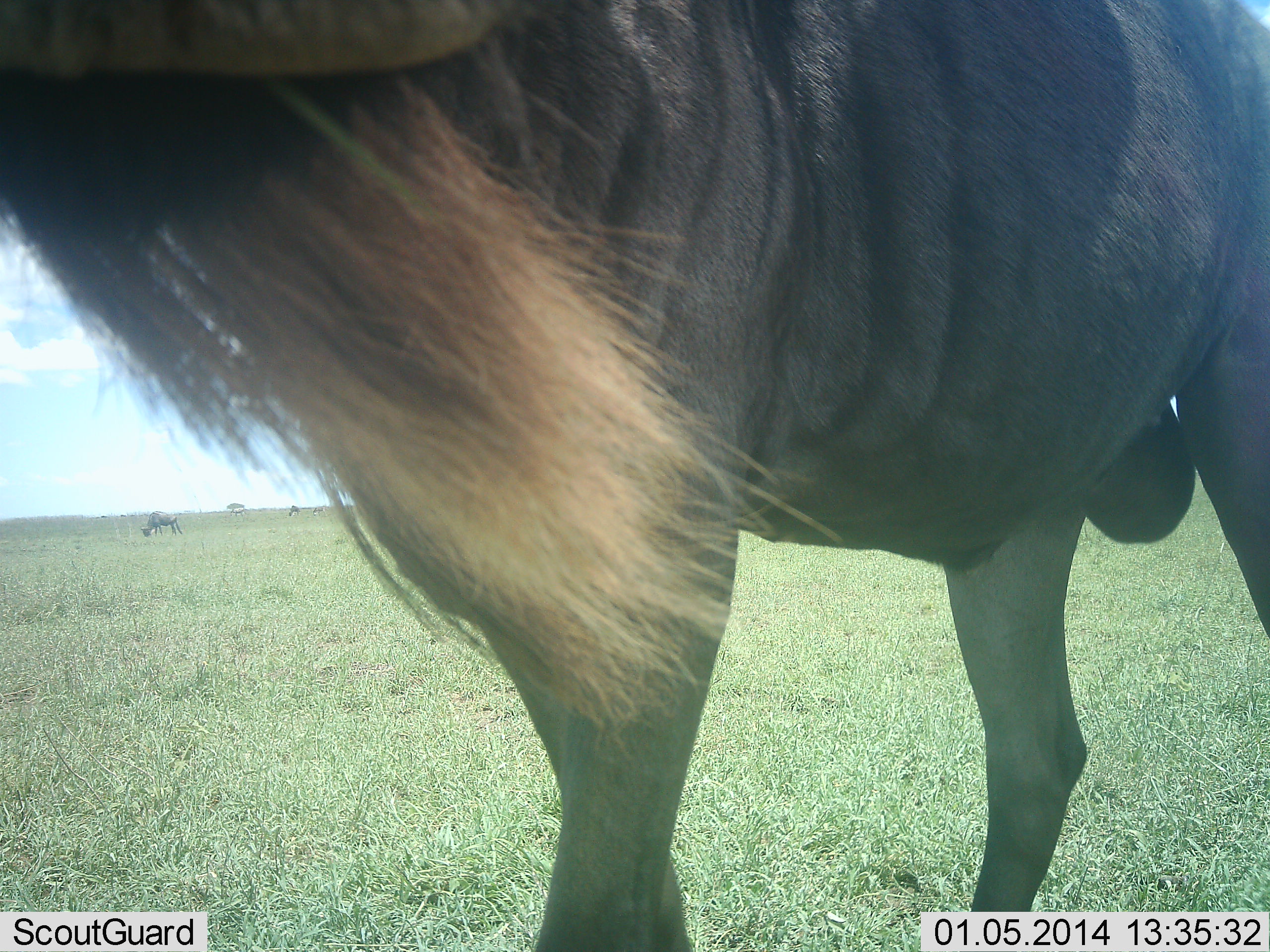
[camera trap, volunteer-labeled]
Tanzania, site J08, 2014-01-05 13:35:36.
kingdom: Animalia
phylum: Chordata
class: Mammalia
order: Artiodactyla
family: Bovidae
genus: Connochaetes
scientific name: Connochaetes taurinus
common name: blue wildebeest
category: wildebeest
Wildebeest (blue wildebeest) (Connochaetes taurinus), count 2. Behavior (volunteer vote fractions): standing 100%, resting 0%, moving 0%, interacting 0%. Young present (vote fraction): 0%. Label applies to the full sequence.